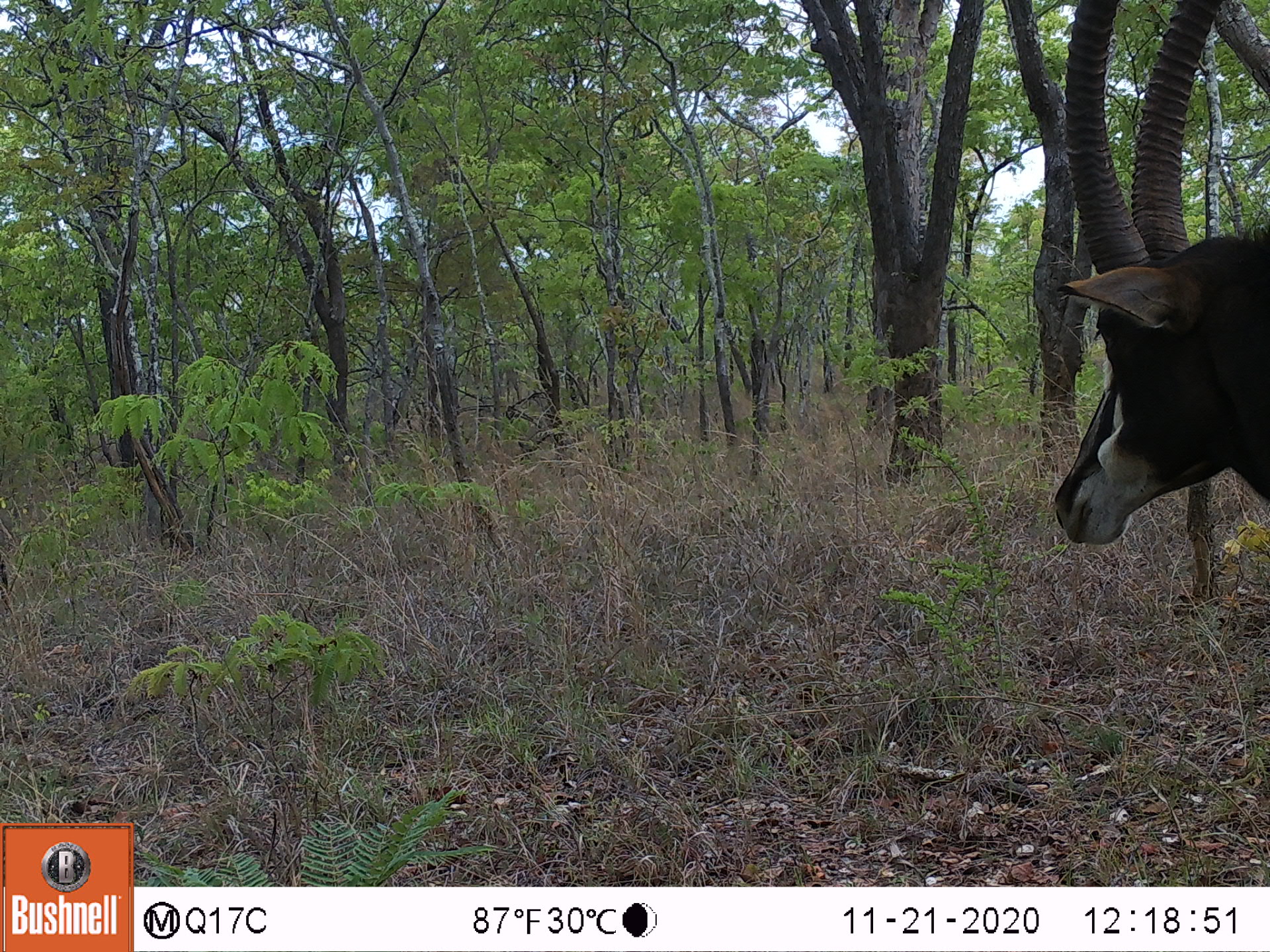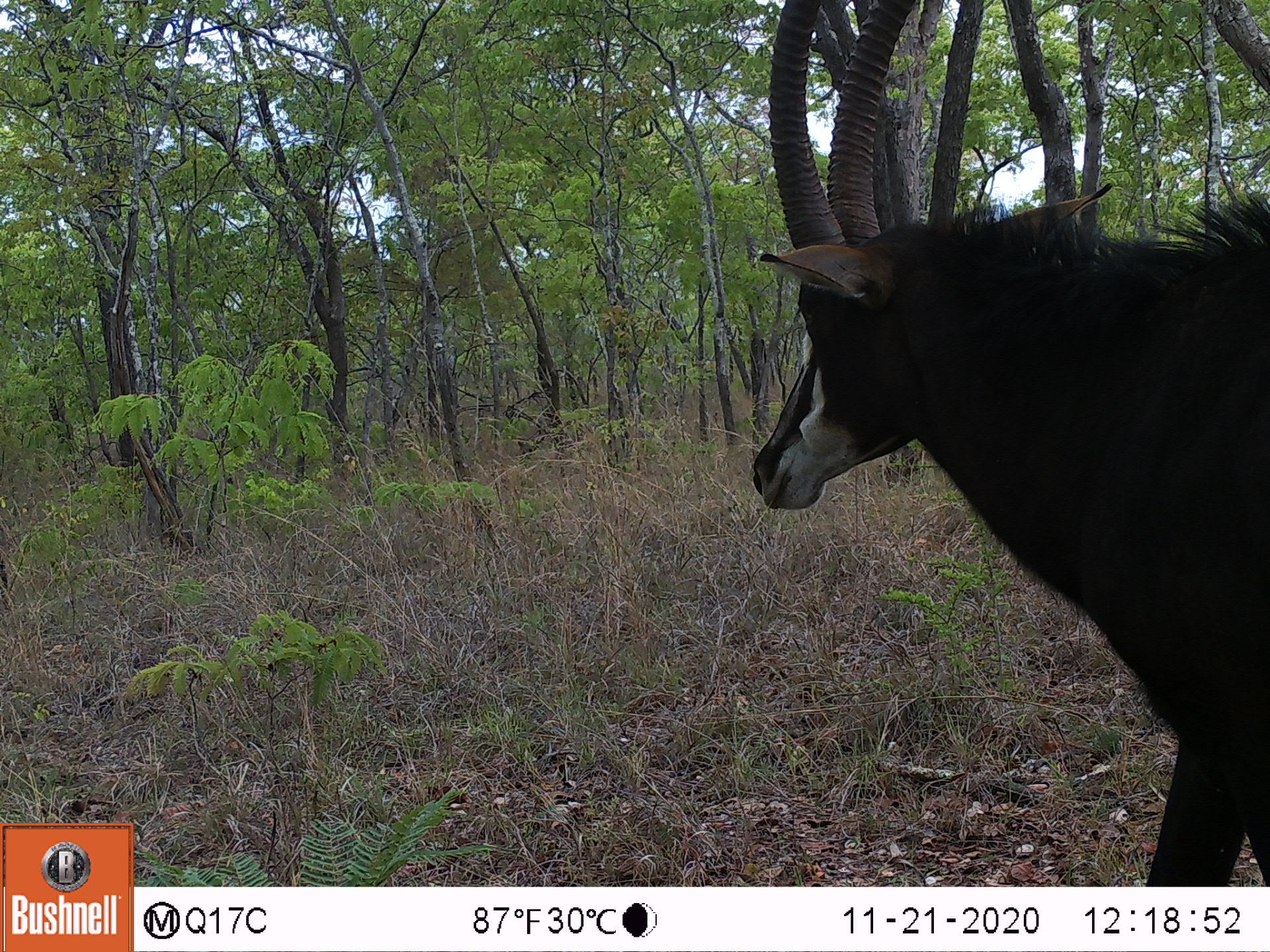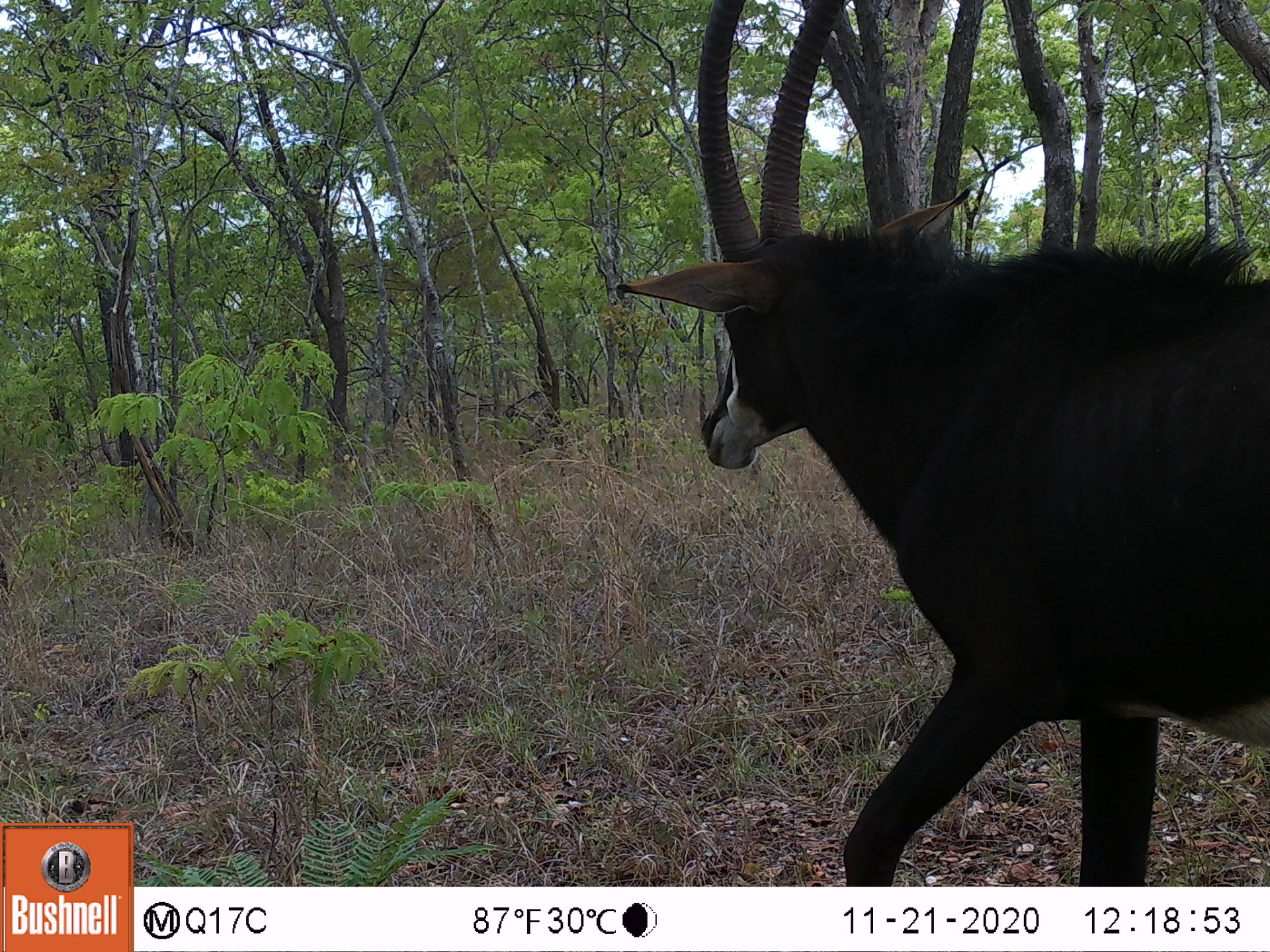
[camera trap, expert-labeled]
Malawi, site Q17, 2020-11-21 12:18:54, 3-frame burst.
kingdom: Animalia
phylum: Chordata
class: Mammalia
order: Artiodactyla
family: Bovidae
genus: Hippotragus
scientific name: Hippotragus niger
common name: sable antelope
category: sable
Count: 1.